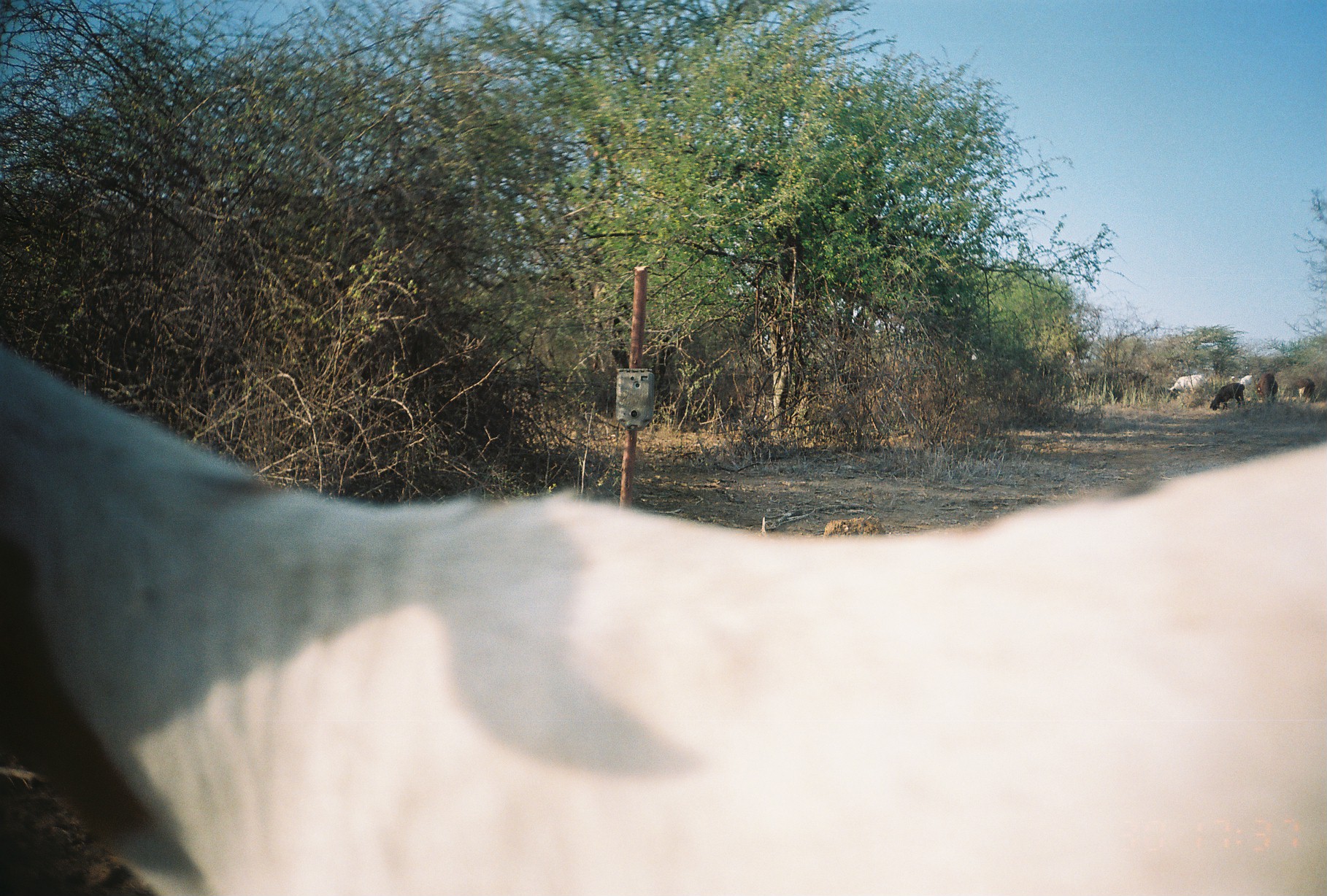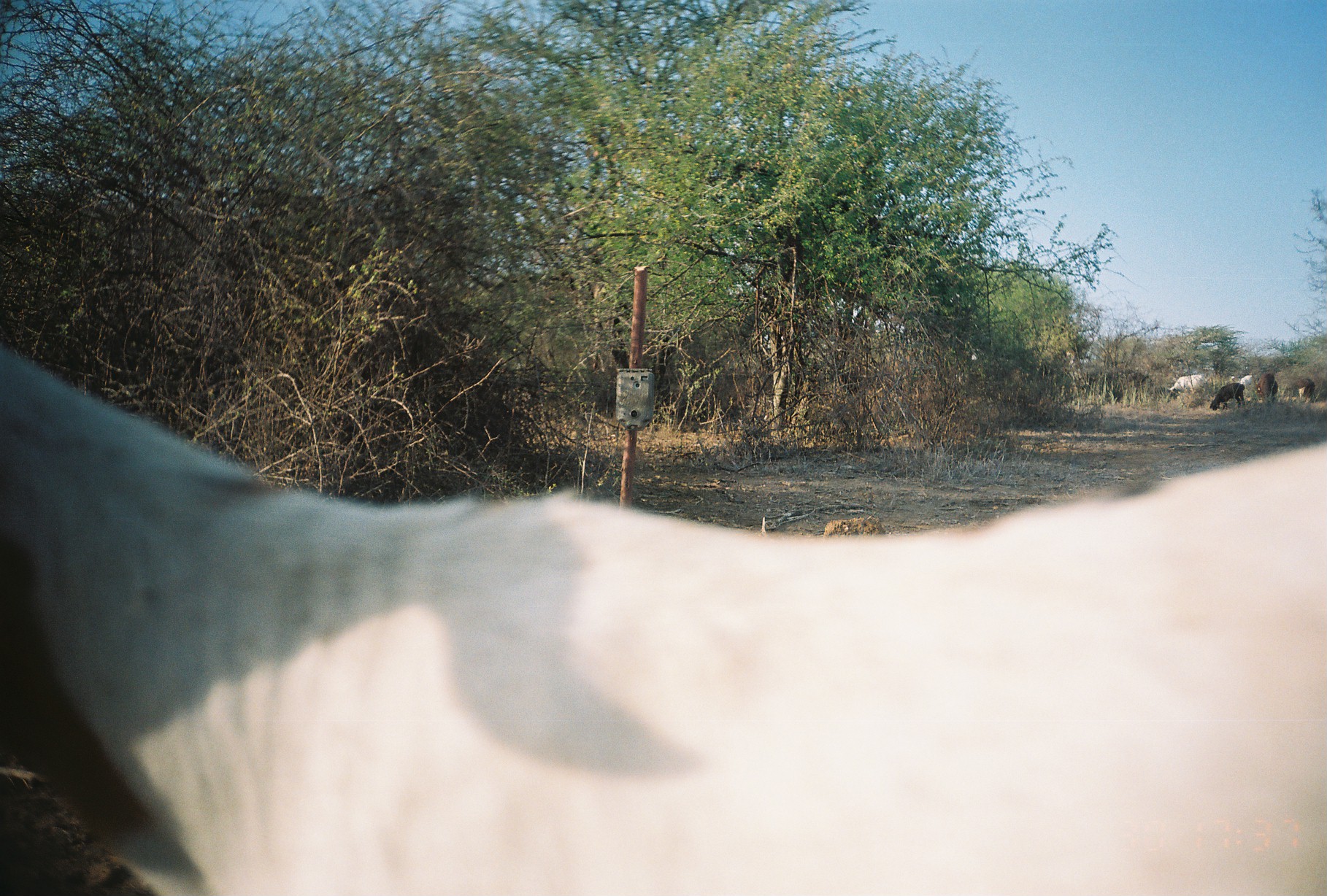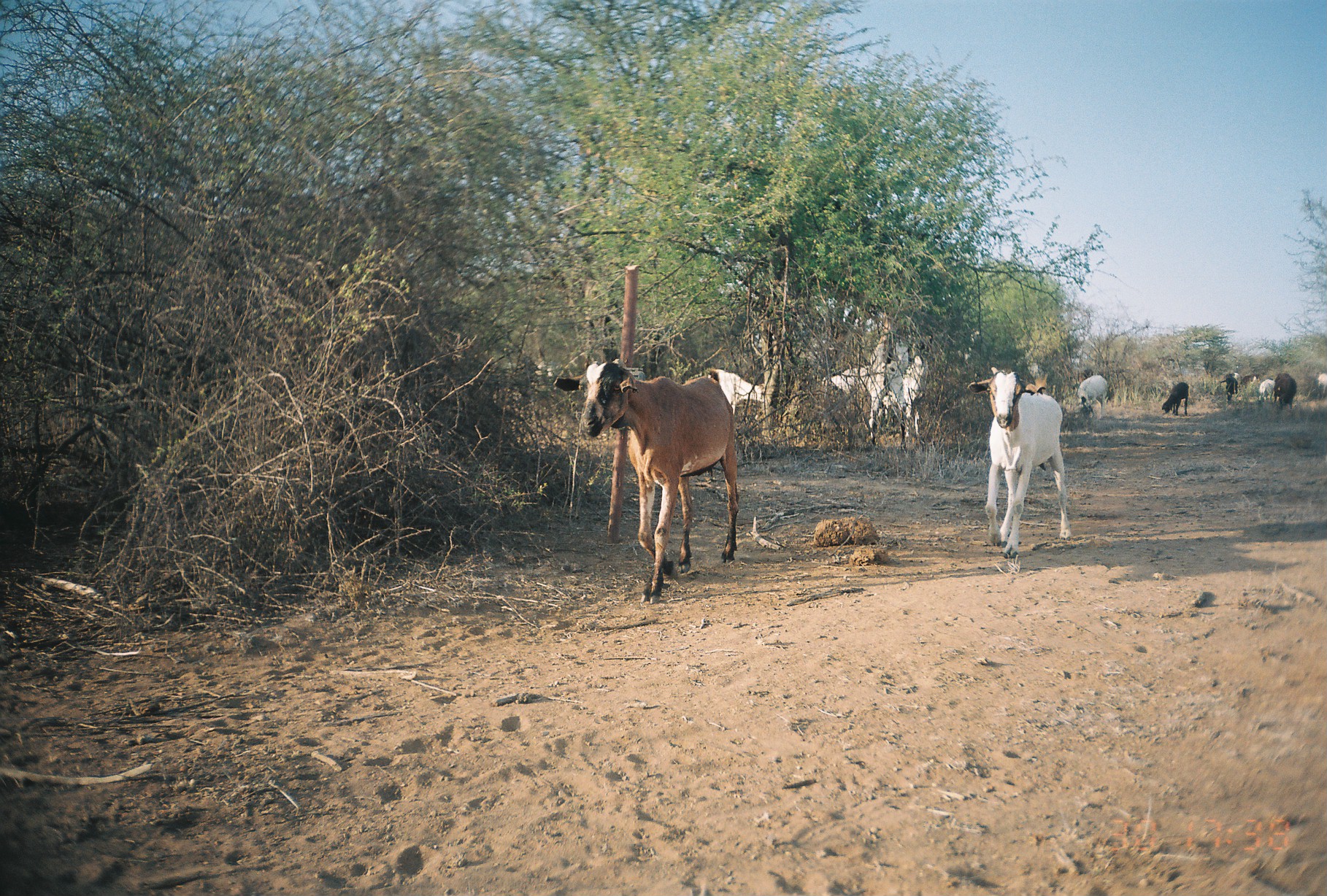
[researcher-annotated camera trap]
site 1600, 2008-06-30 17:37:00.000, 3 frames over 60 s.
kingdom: Animalia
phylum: Chordata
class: Mammalia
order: Artiodactyla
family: Bovidae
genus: Capra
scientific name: Capra aegagrus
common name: wild goat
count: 1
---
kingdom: Animalia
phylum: Chordata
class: Mammalia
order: Artiodactyla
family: Bovidae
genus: Ovis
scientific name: Ovis aries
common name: domestic sheep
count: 6